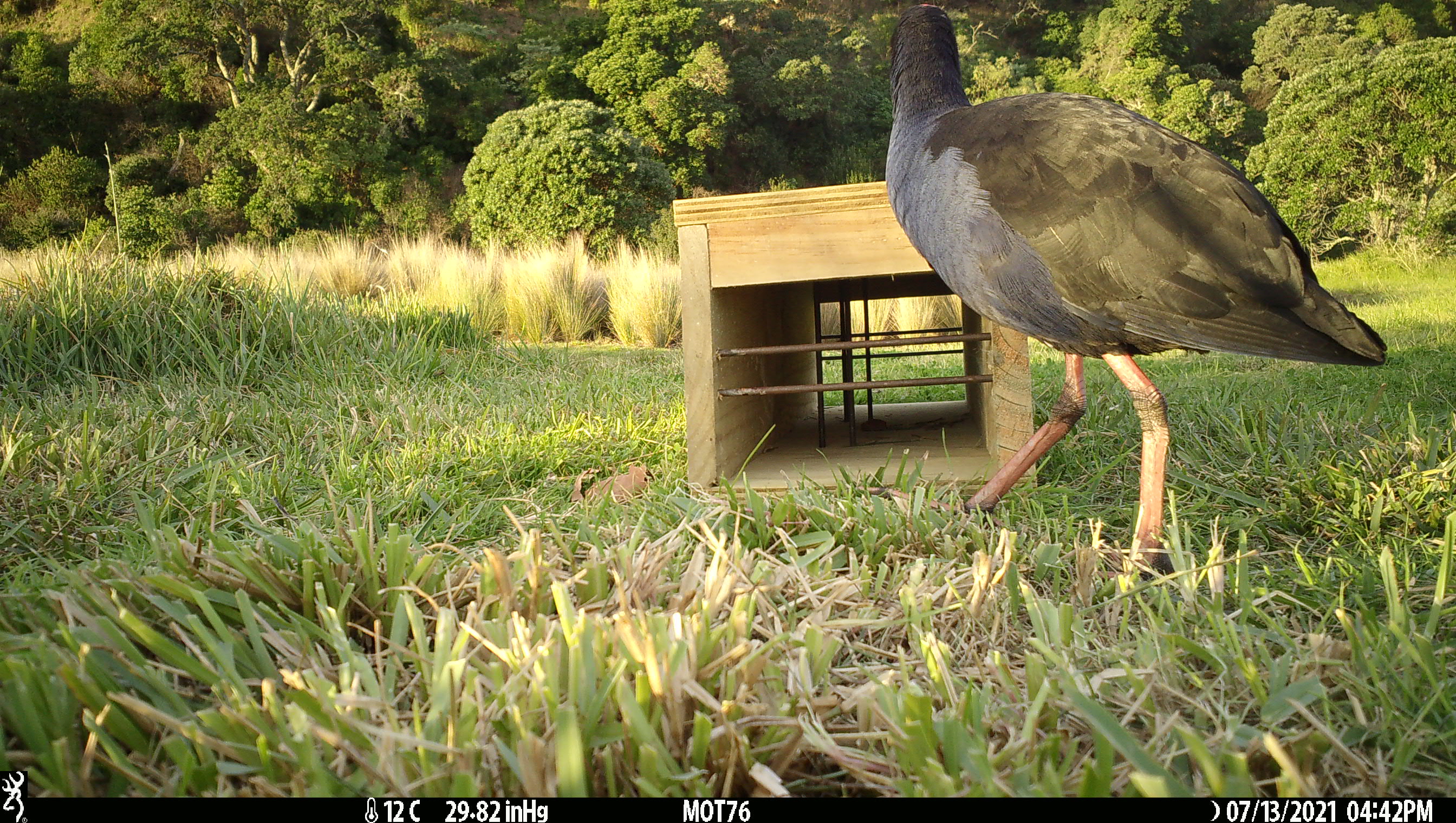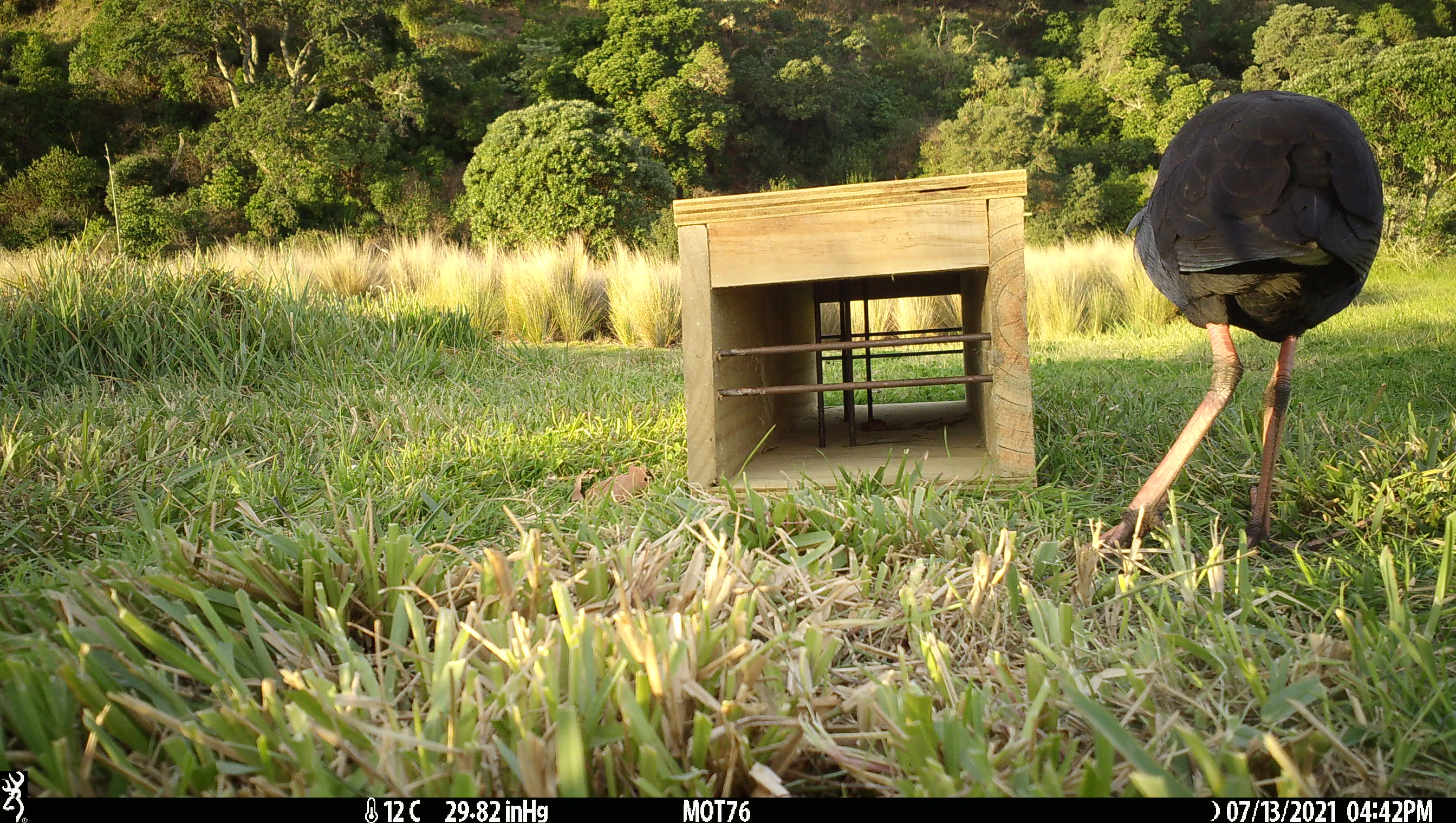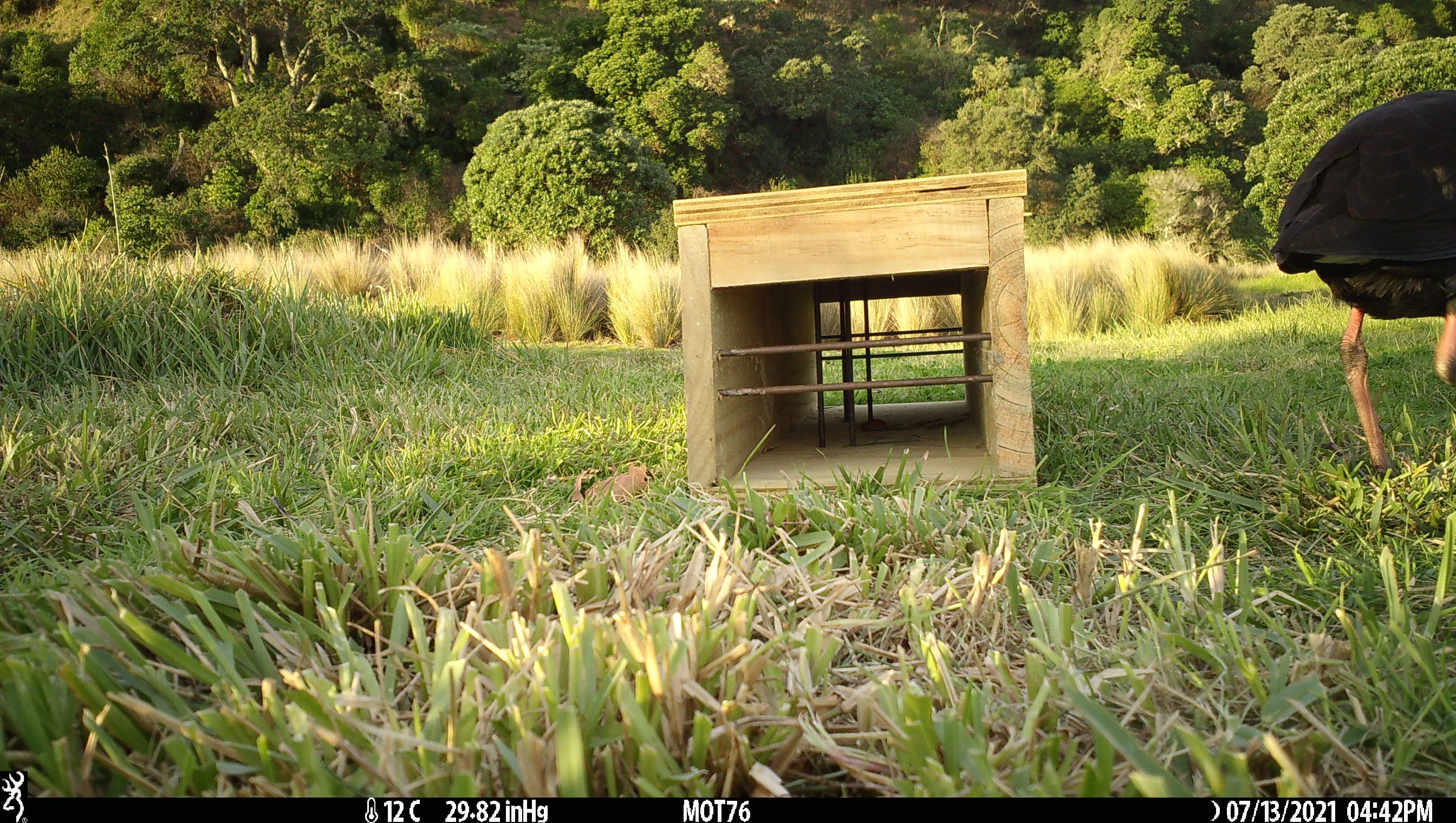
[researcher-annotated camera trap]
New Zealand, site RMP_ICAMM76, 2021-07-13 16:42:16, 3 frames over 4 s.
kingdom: Animalia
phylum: Chordata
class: Aves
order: Gruiformes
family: Rallidae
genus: Porphyrio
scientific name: Porphyrio melanotus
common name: australasian swamphen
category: pukeko